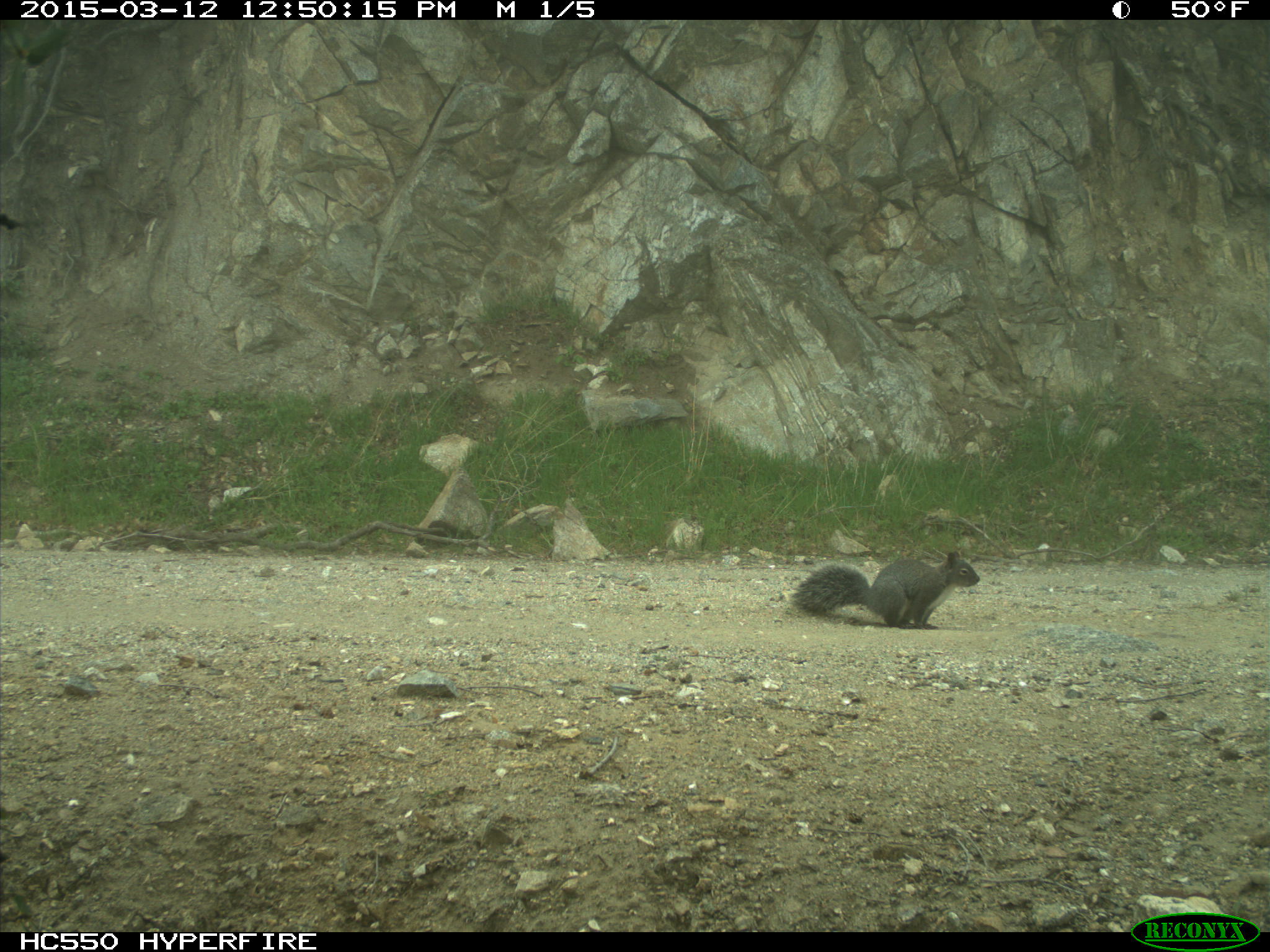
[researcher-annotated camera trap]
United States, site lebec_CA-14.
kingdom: Animalia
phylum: Chordata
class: Mammalia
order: Rodentia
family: Sciuridae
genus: Sciurus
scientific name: Sciurus carolinensis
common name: eastern gray squirrel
Sciurus carolinensis (eastern gray squirrel).